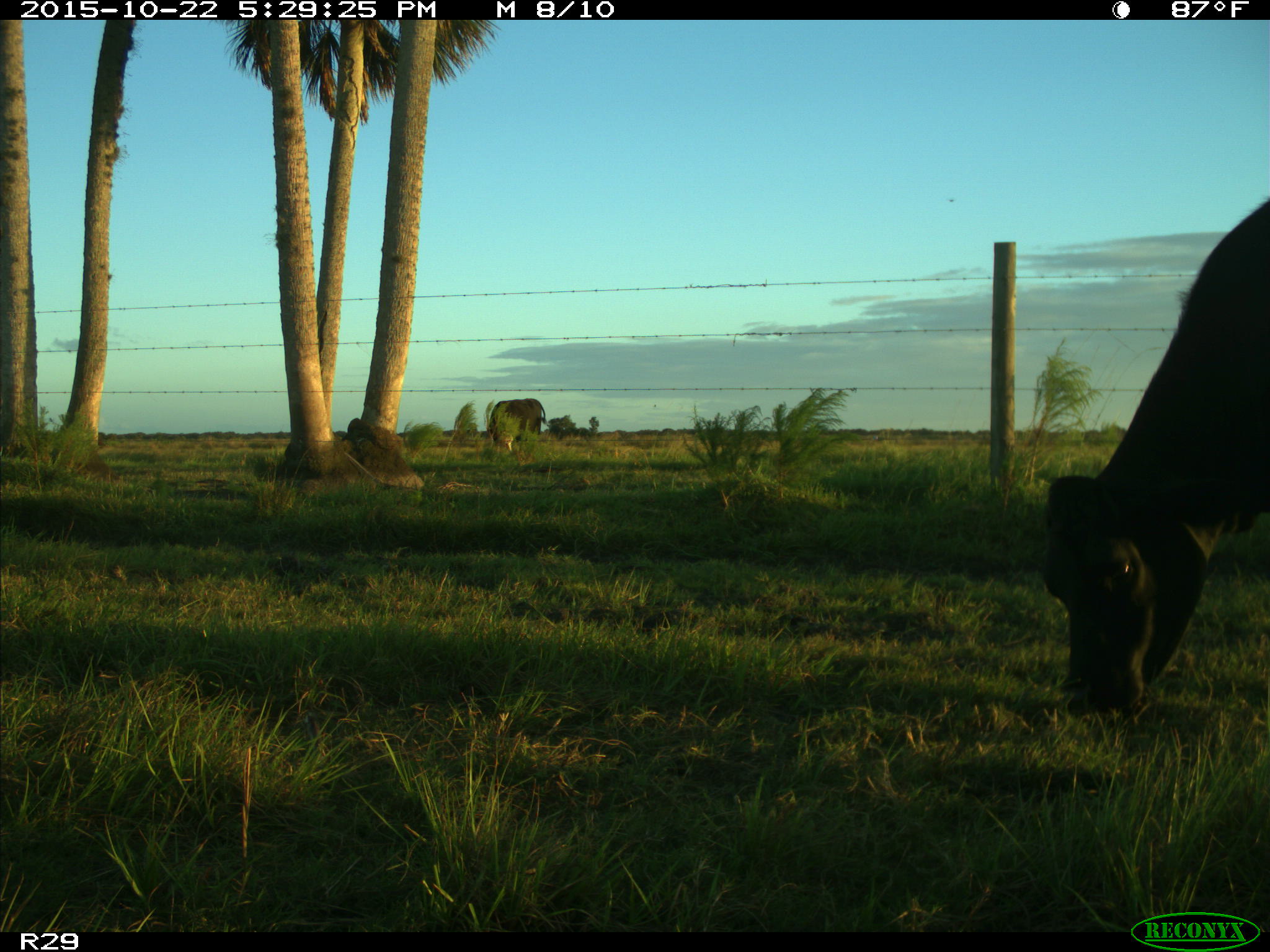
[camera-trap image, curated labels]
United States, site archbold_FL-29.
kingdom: Animalia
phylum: Chordata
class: Mammalia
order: Artiodactyla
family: Bovidae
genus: Bos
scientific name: Bos taurus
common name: domestic cow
Bos taurus (domestic cow).